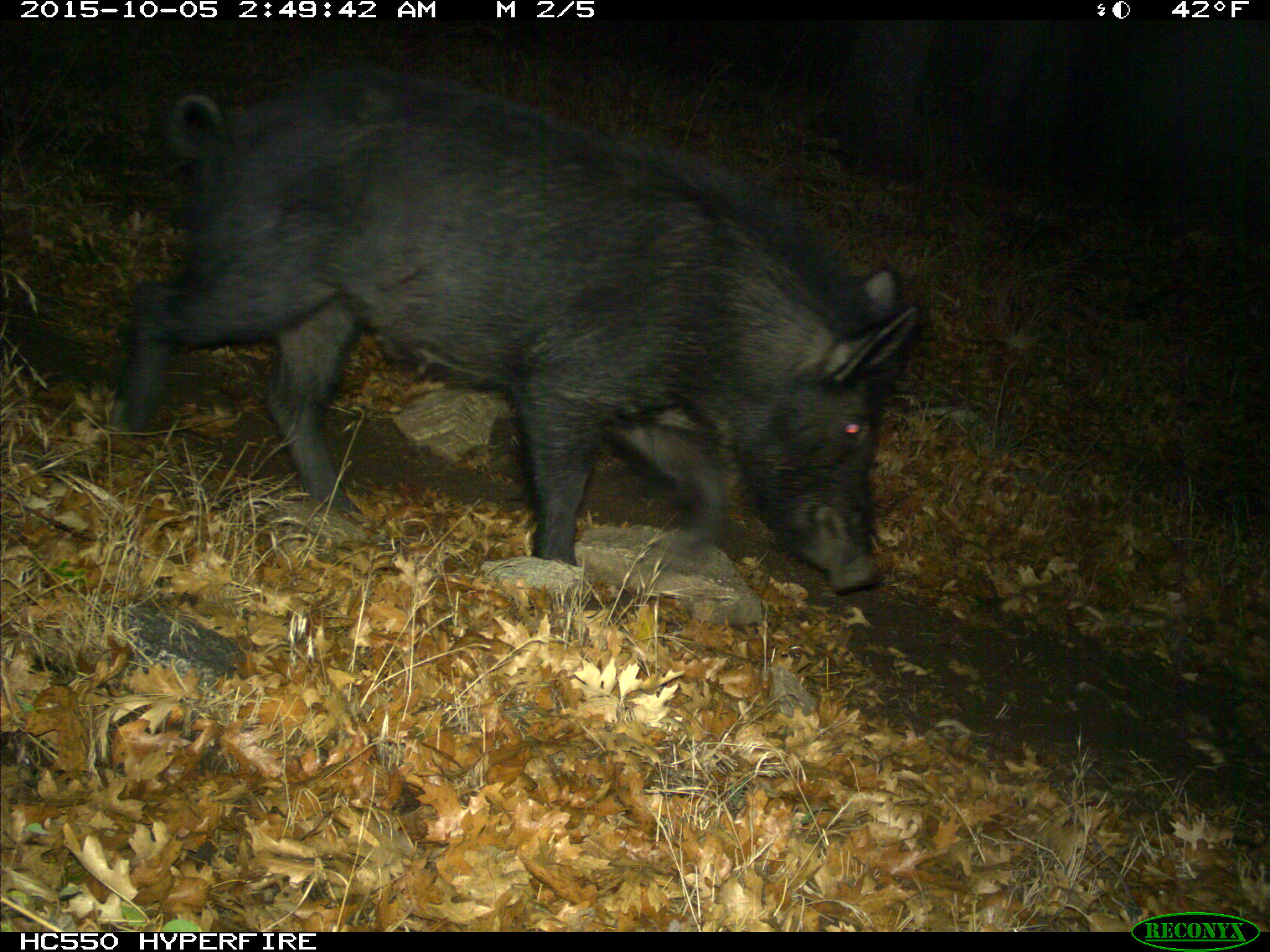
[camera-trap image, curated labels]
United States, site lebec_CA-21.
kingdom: Animalia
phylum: Chordata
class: Mammalia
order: Artiodactyla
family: Suidae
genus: Sus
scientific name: Sus scrofa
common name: wild boar